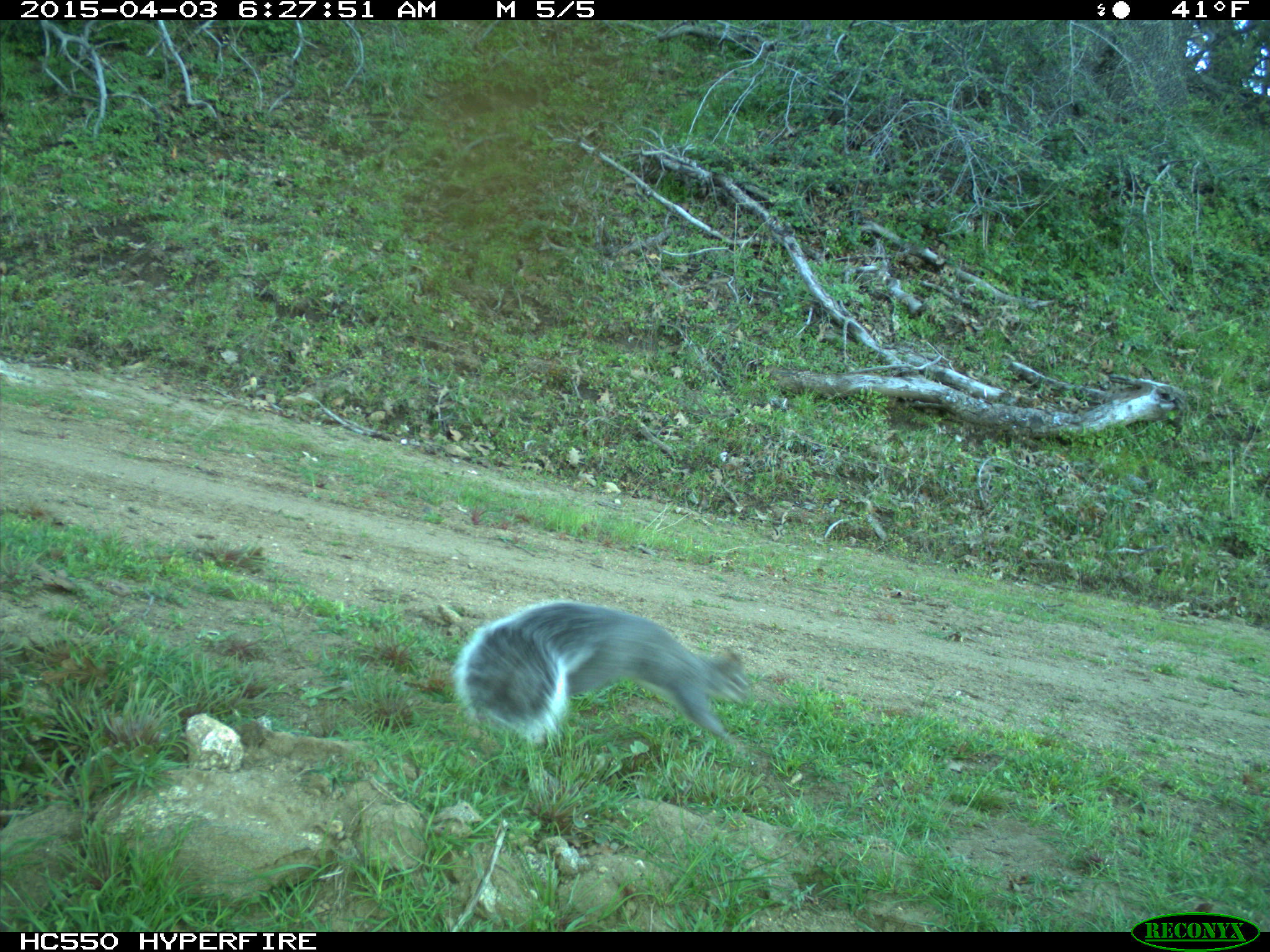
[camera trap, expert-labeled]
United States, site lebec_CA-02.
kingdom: Animalia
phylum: Chordata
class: Mammalia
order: Rodentia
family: Sciuridae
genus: Sciurus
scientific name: Sciurus carolinensis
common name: eastern gray squirrel